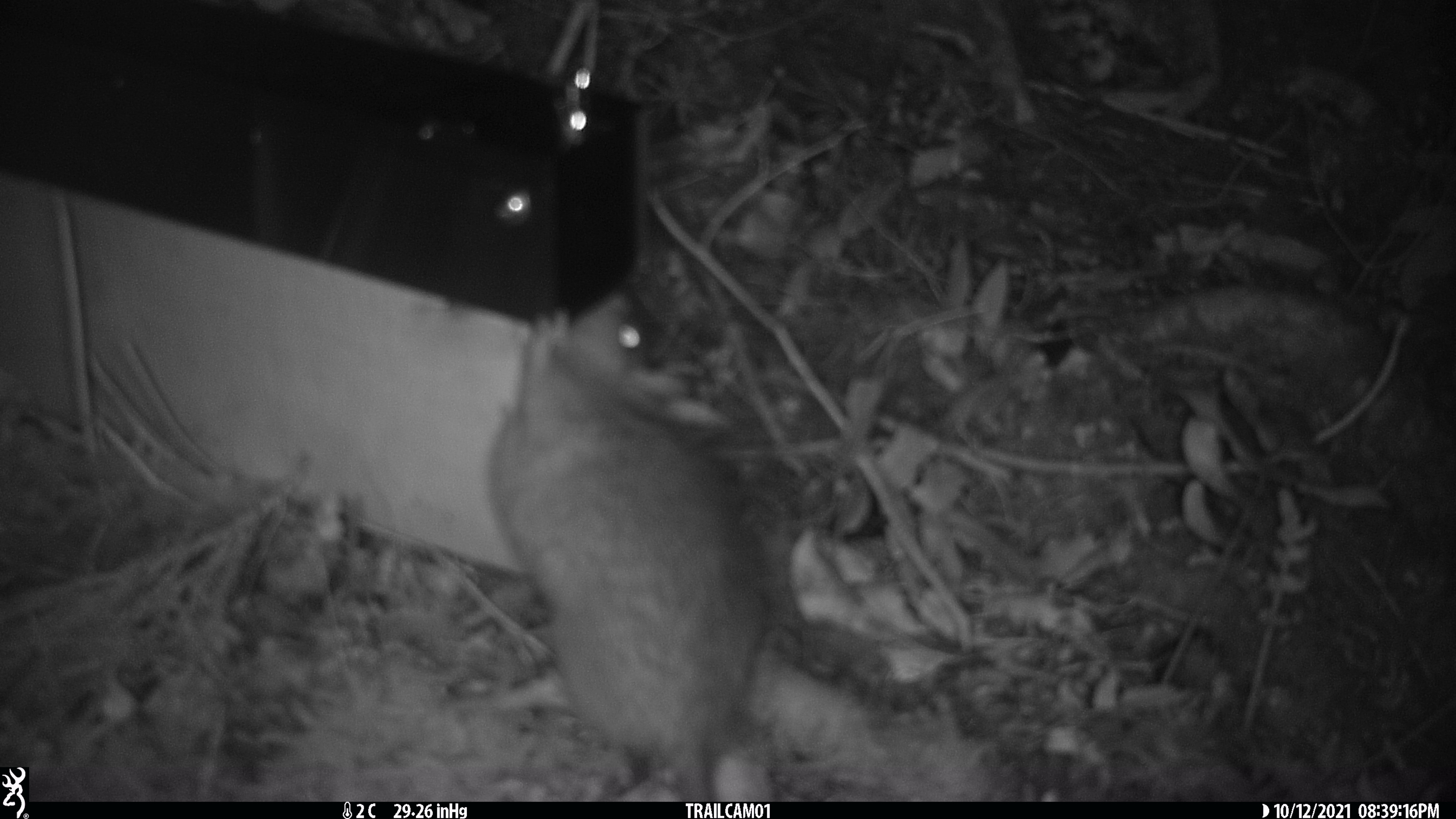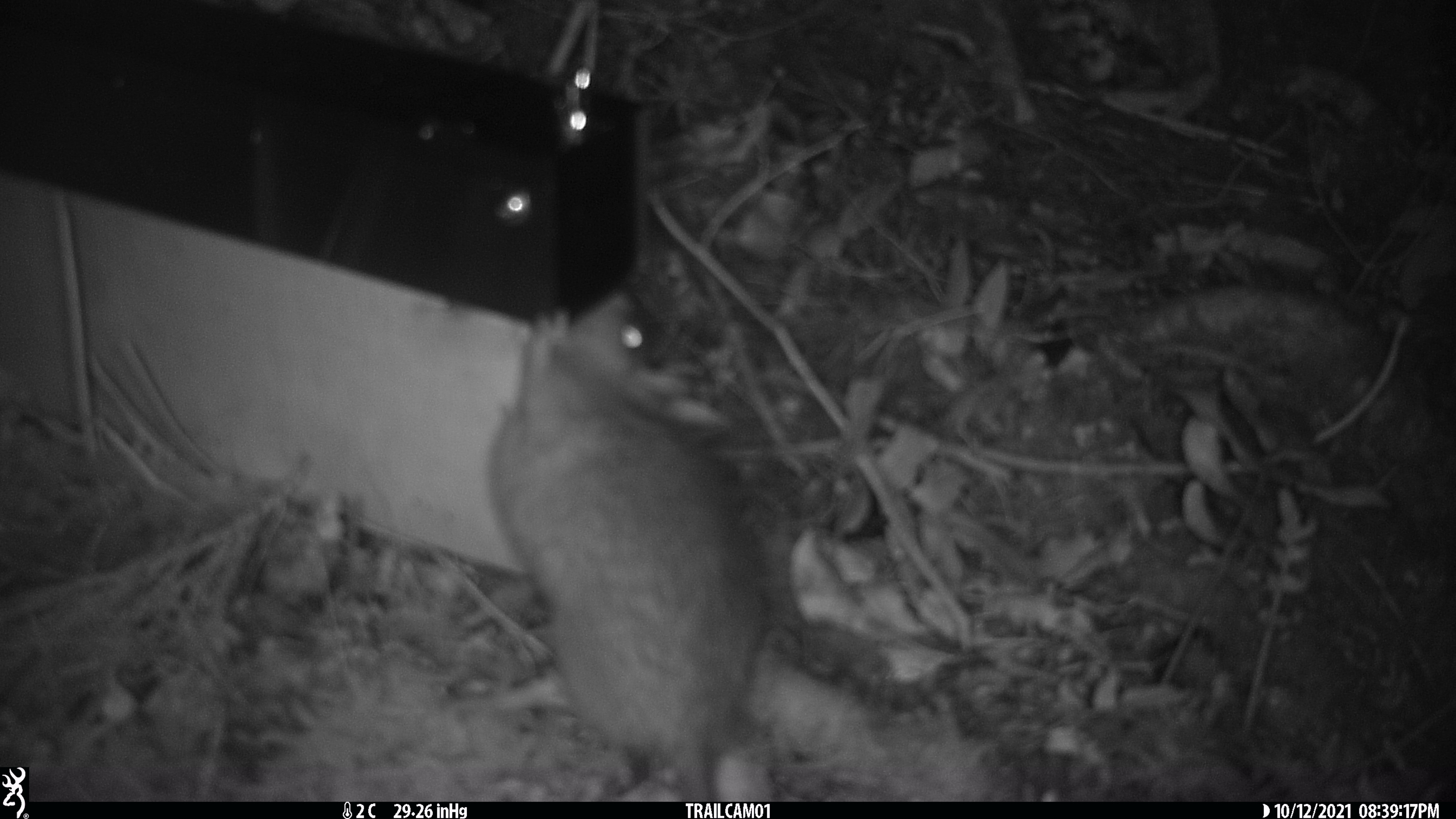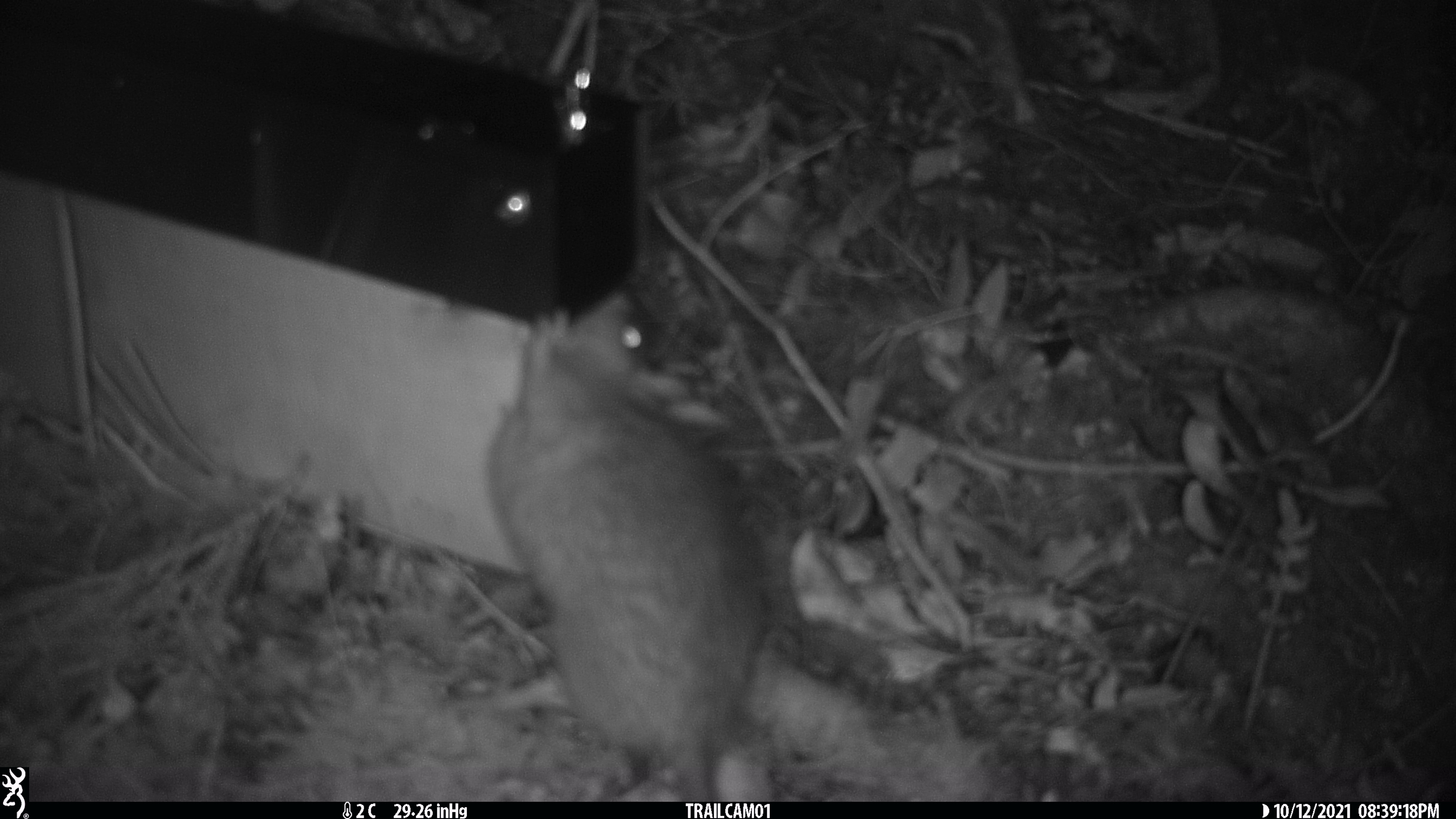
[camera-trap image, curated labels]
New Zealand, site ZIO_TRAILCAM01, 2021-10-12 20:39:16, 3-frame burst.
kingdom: Animalia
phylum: Chordata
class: Mammalia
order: Rodentia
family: Muridae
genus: Rattus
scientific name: Rattus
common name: rat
Rat (Rattus).